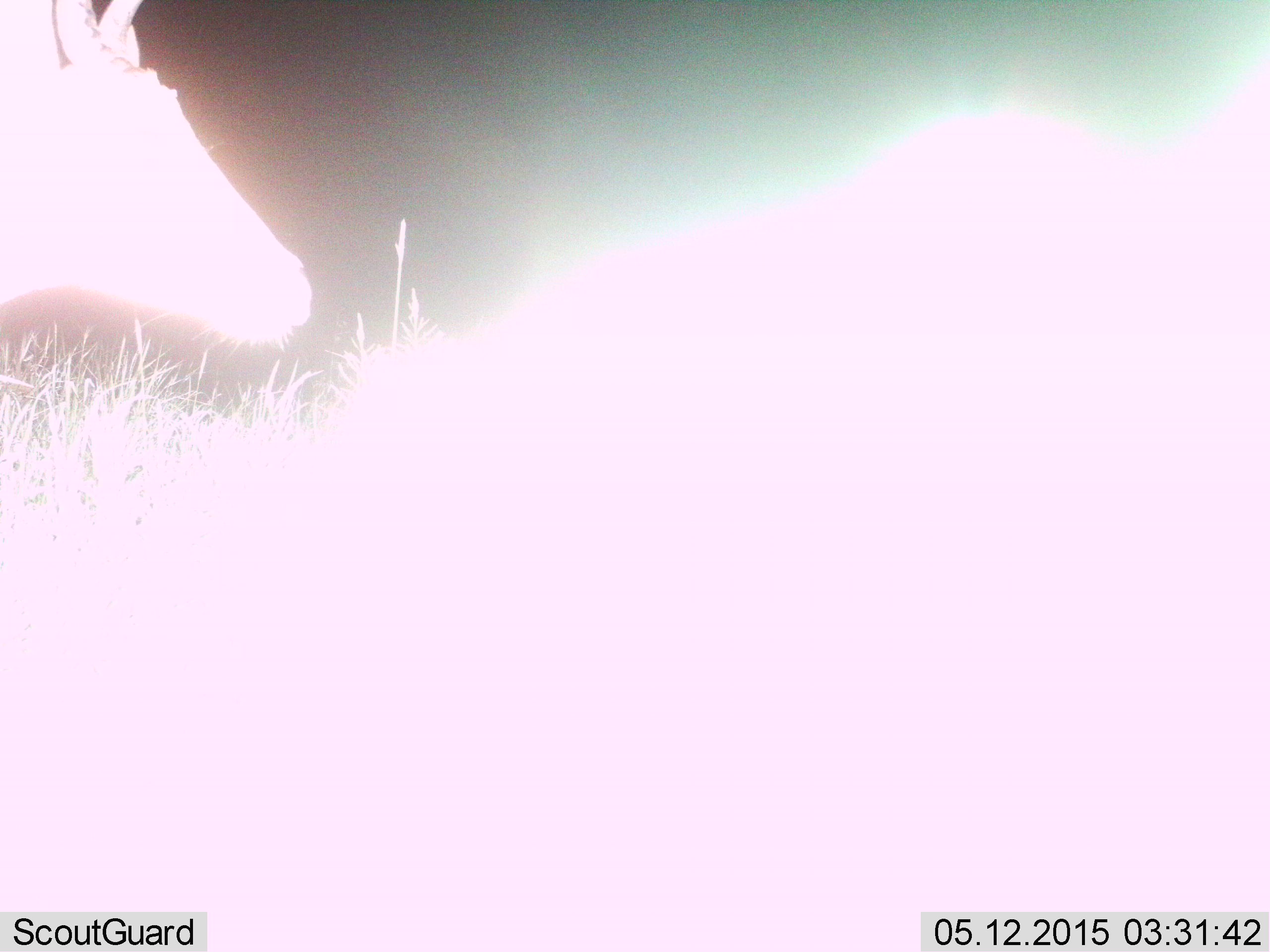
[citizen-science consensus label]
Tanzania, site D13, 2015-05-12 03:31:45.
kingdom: Animalia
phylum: Chordata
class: Mammalia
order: Artiodactyla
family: Bovidae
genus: Nanger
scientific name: Nanger granti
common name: grant's gazelle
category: gazellegrants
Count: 1.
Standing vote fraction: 100%.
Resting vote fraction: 0%.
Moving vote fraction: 0%.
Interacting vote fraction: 0%.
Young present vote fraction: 0%.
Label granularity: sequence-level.